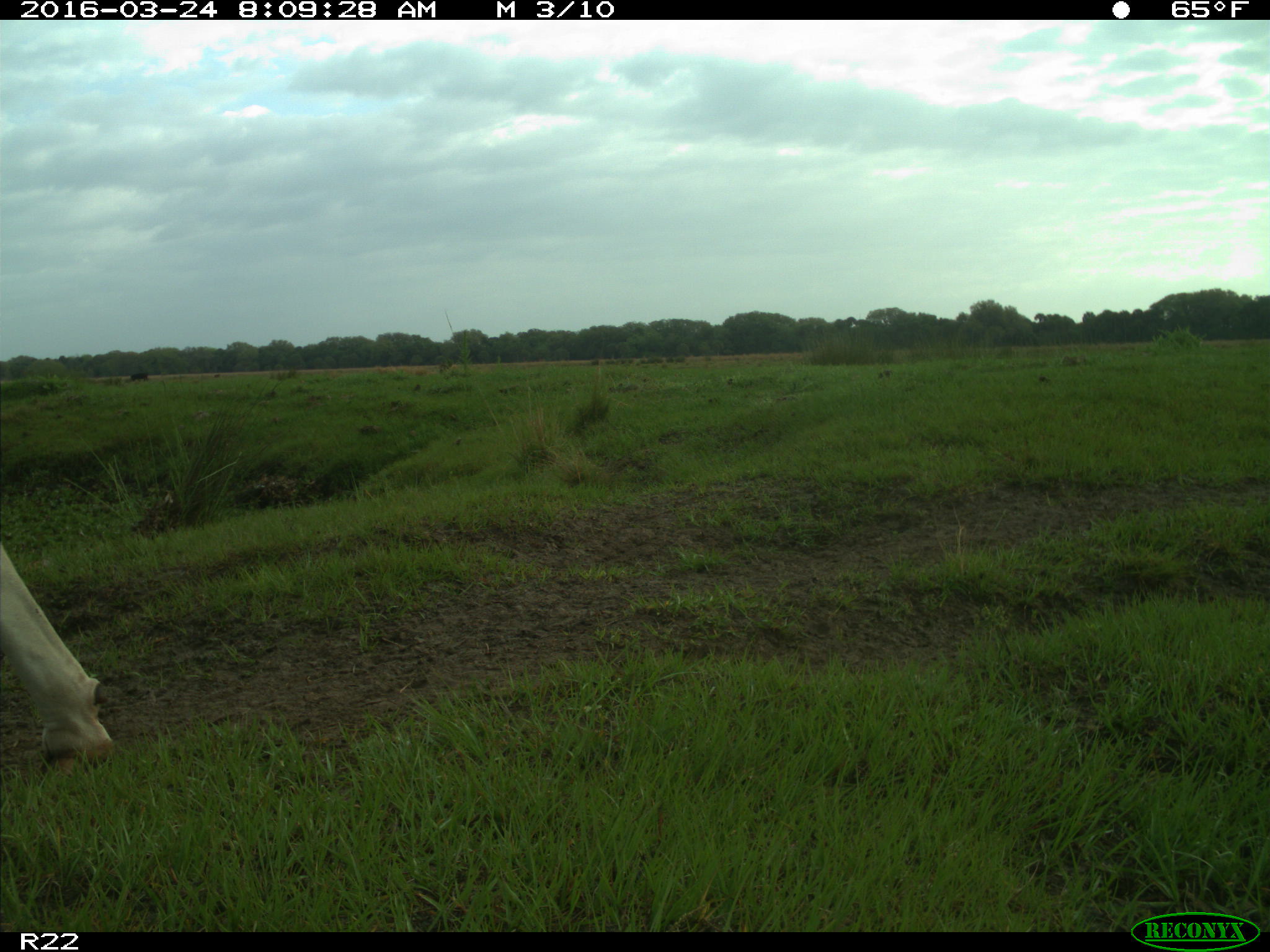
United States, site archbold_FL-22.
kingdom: Animalia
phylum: Chordata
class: Mammalia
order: Artiodactyla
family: Bovidae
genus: Bos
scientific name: Bos taurus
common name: domestic cow